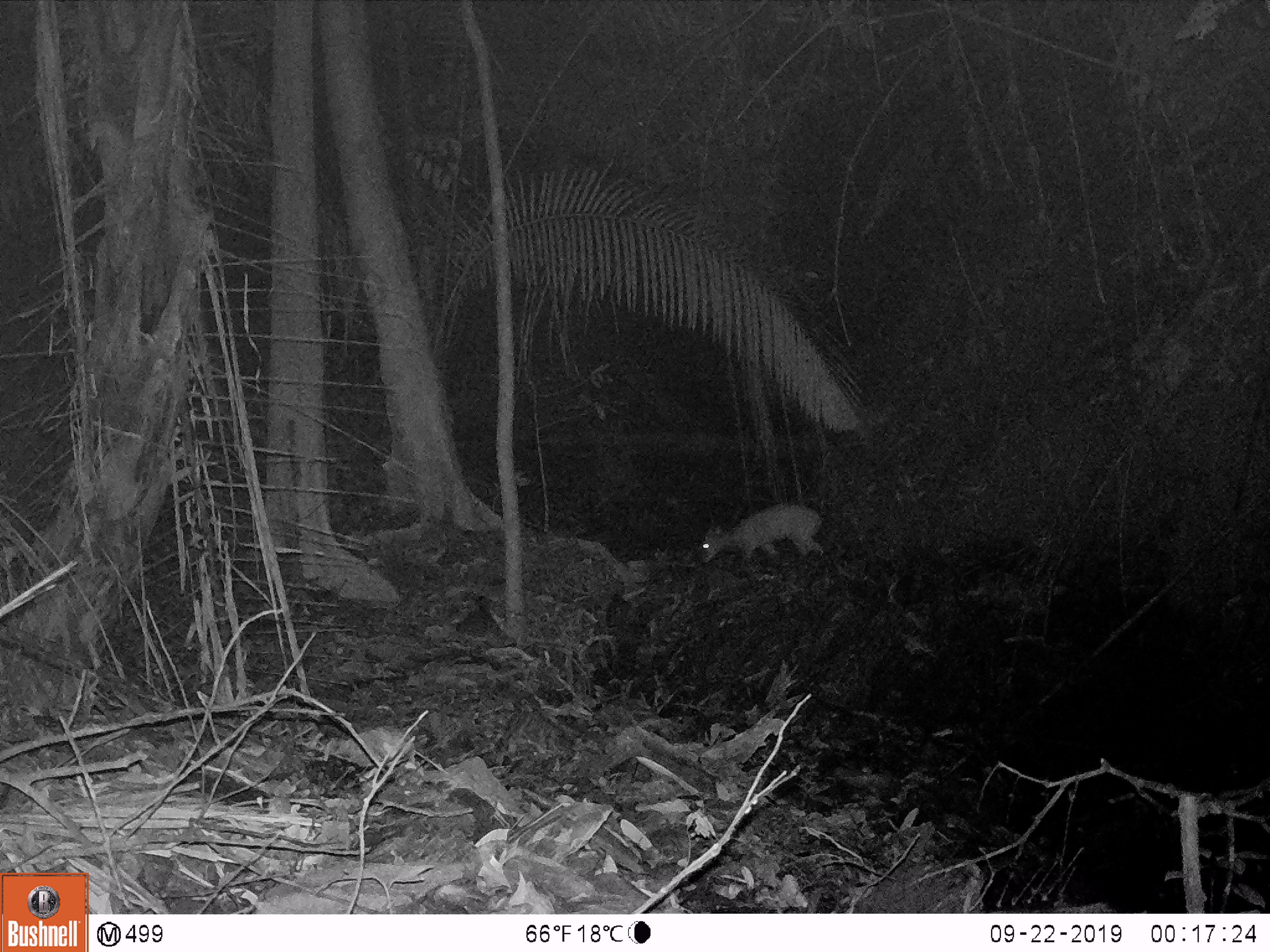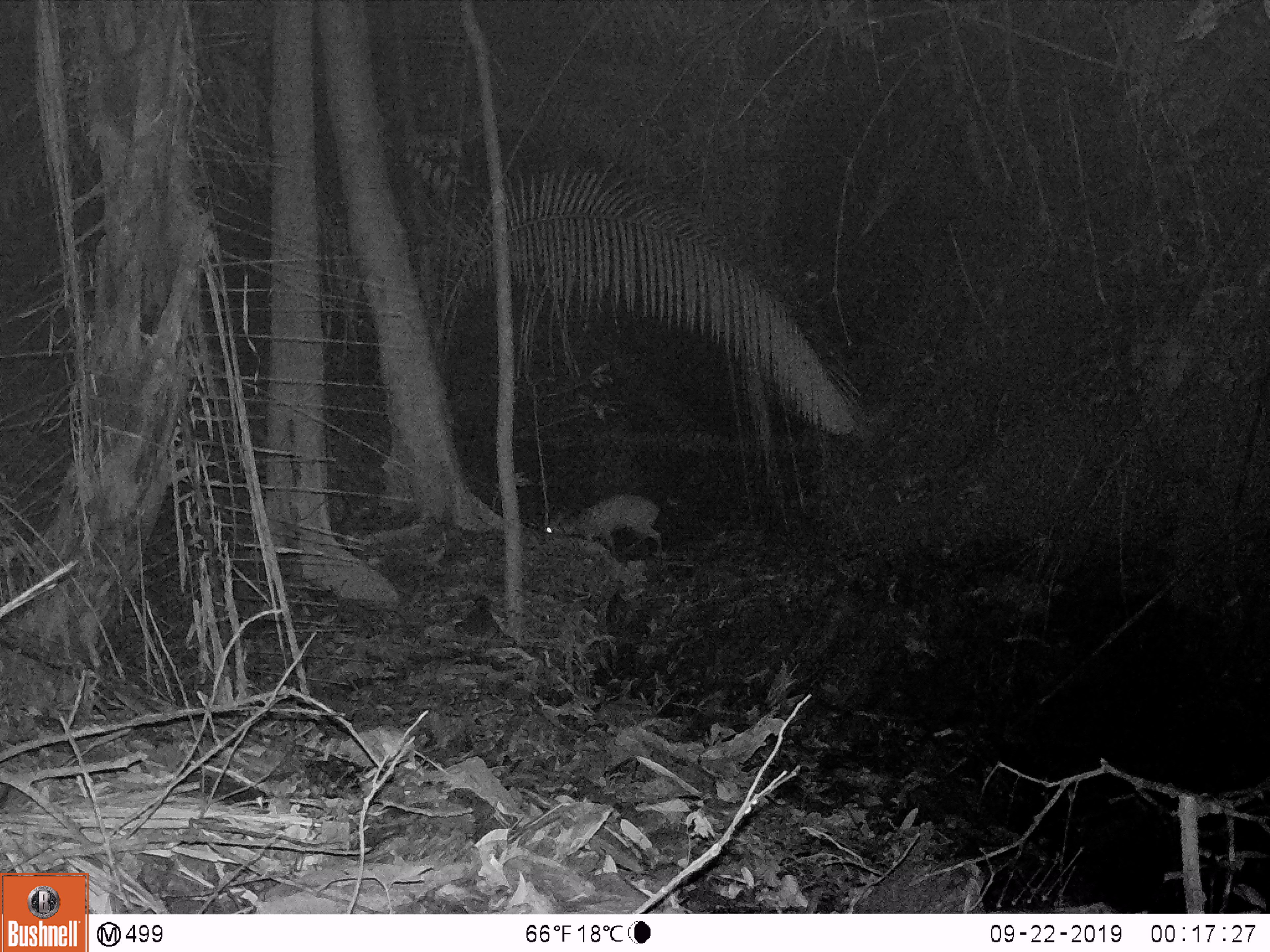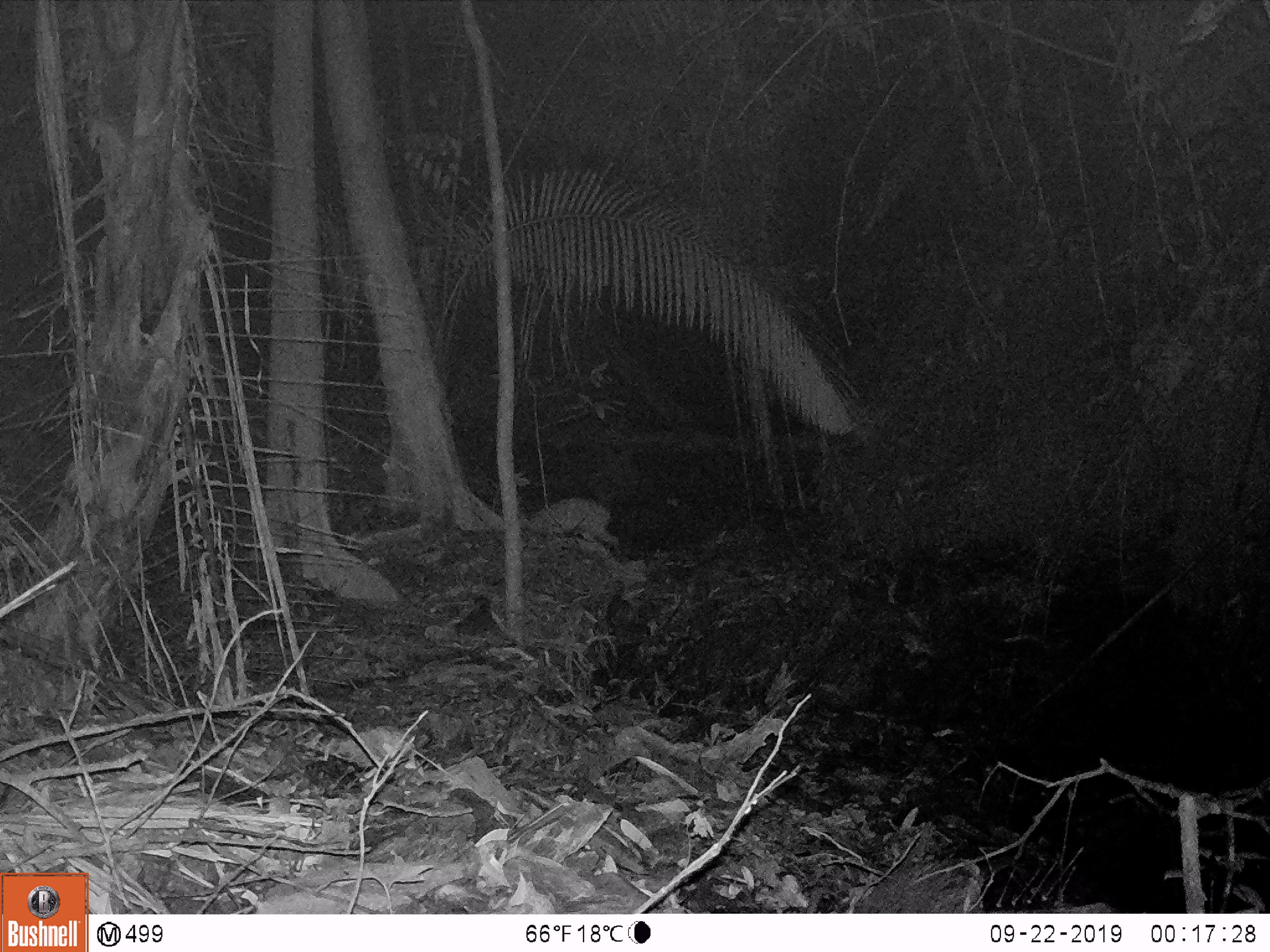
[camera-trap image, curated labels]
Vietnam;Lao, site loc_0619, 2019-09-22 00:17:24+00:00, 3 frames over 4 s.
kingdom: Animalia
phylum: Chordata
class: Mammalia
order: Artiodactyla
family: Cervidae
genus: Muntiacus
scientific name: Muntiacus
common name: muntjacs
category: unidentified muntjac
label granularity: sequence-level